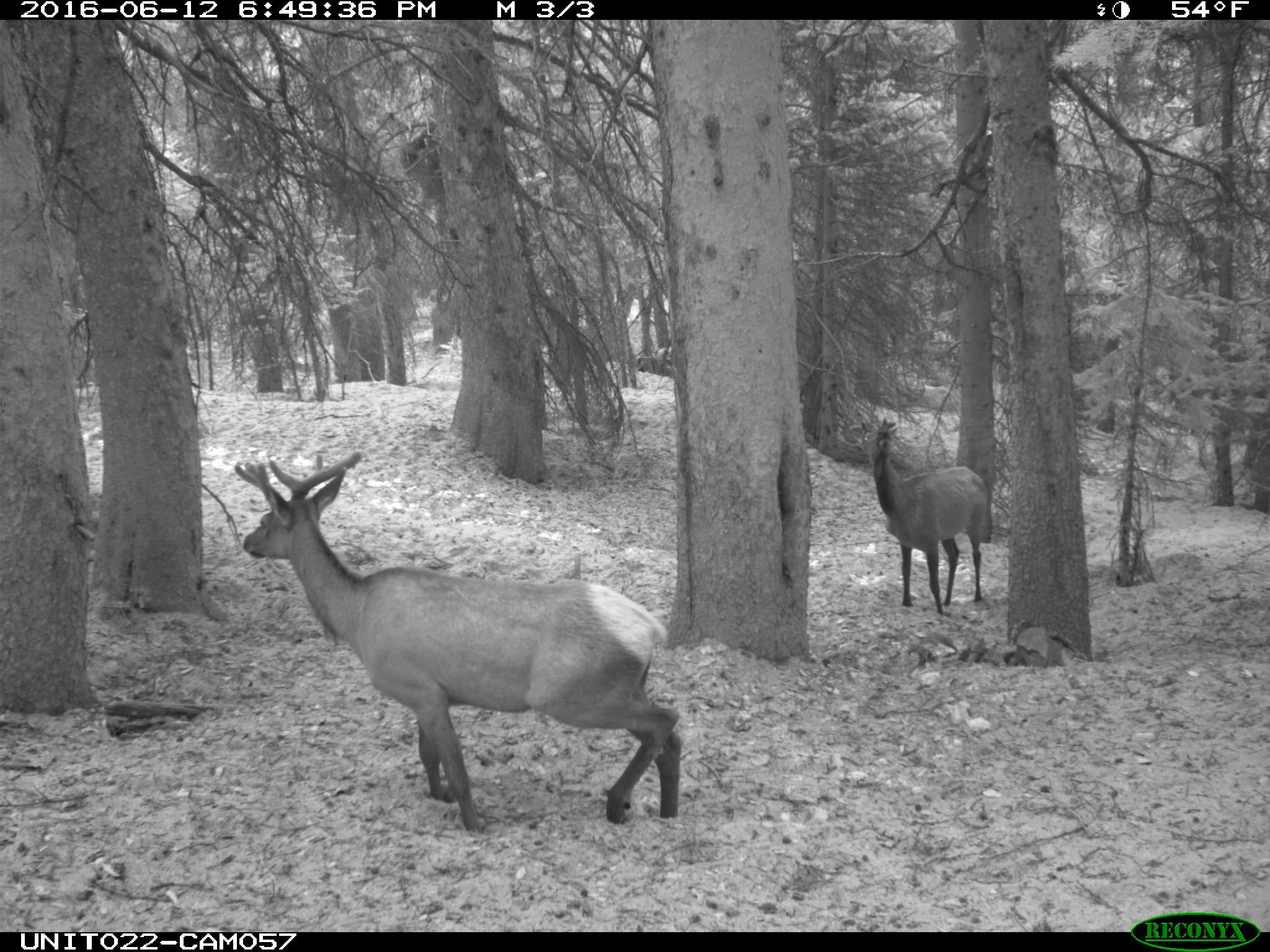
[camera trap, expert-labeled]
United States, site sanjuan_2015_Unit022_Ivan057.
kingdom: Animalia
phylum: Chordata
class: Mammalia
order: Artiodactyla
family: Cervidae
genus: Cervus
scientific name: Cervus elaphus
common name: red deer